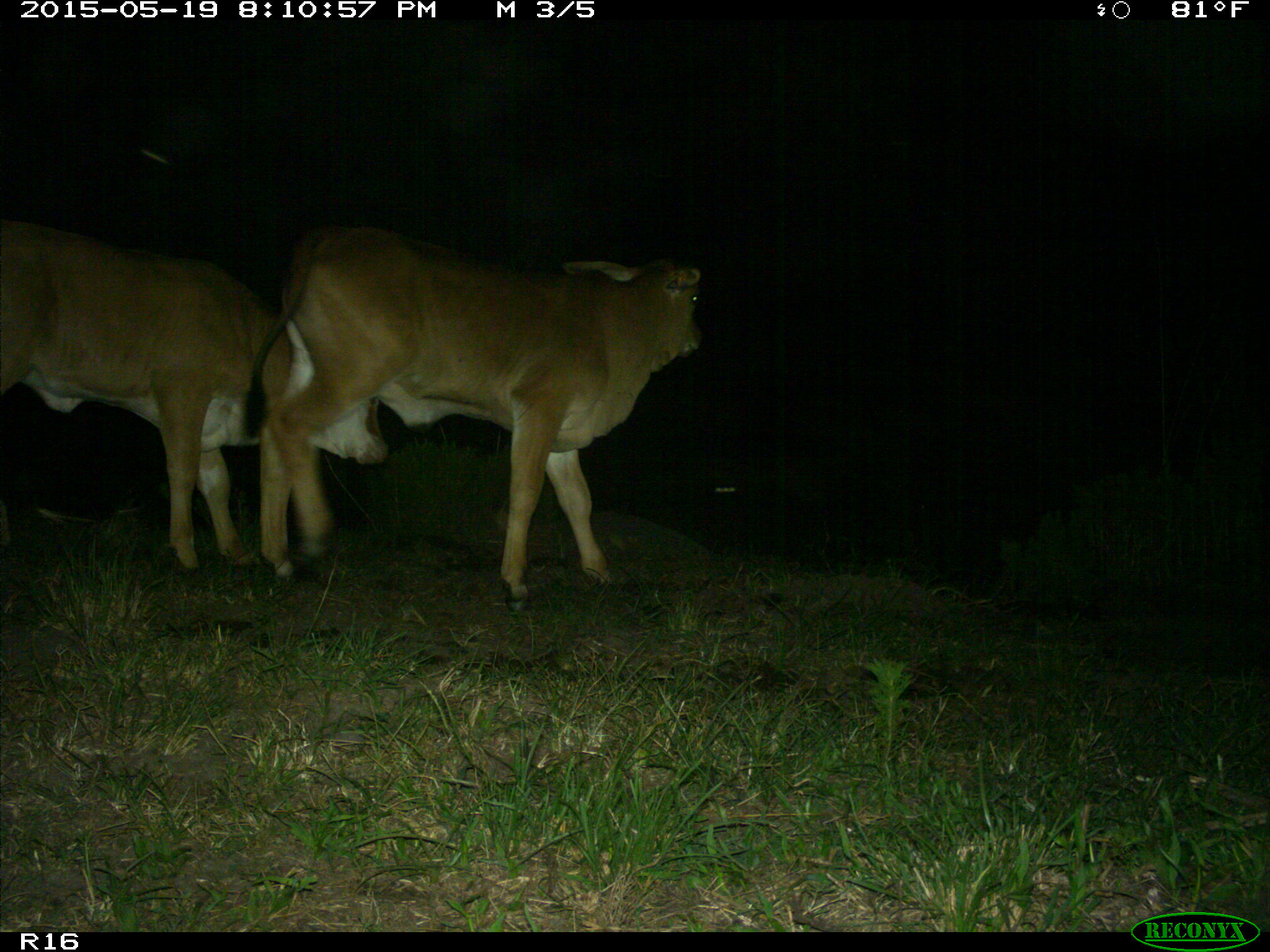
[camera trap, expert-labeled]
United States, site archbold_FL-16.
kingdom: Animalia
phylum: Chordata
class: Mammalia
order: Artiodactyla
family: Bovidae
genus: Bos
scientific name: Bos taurus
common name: domestic cow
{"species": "Bos taurus (domestic cow)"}